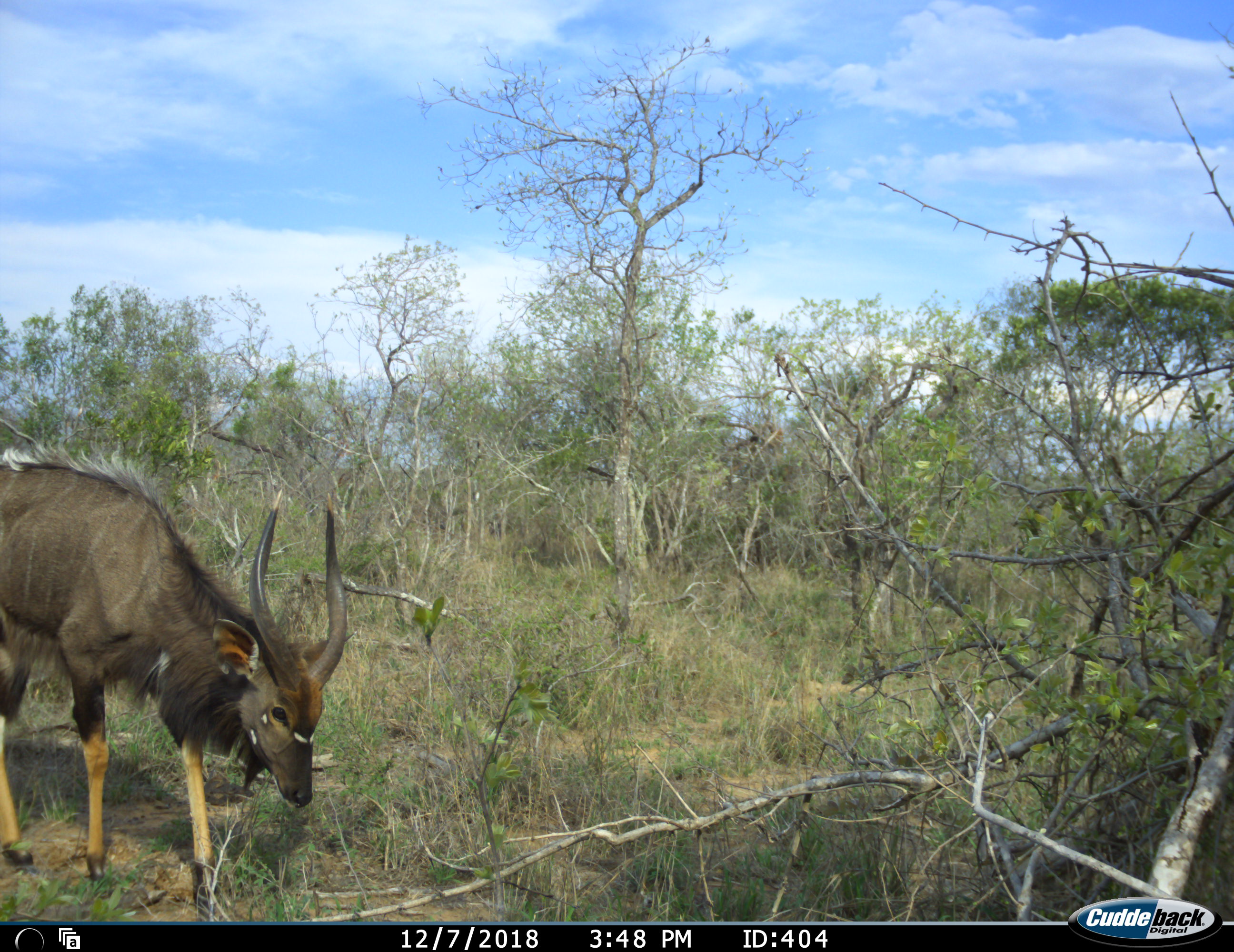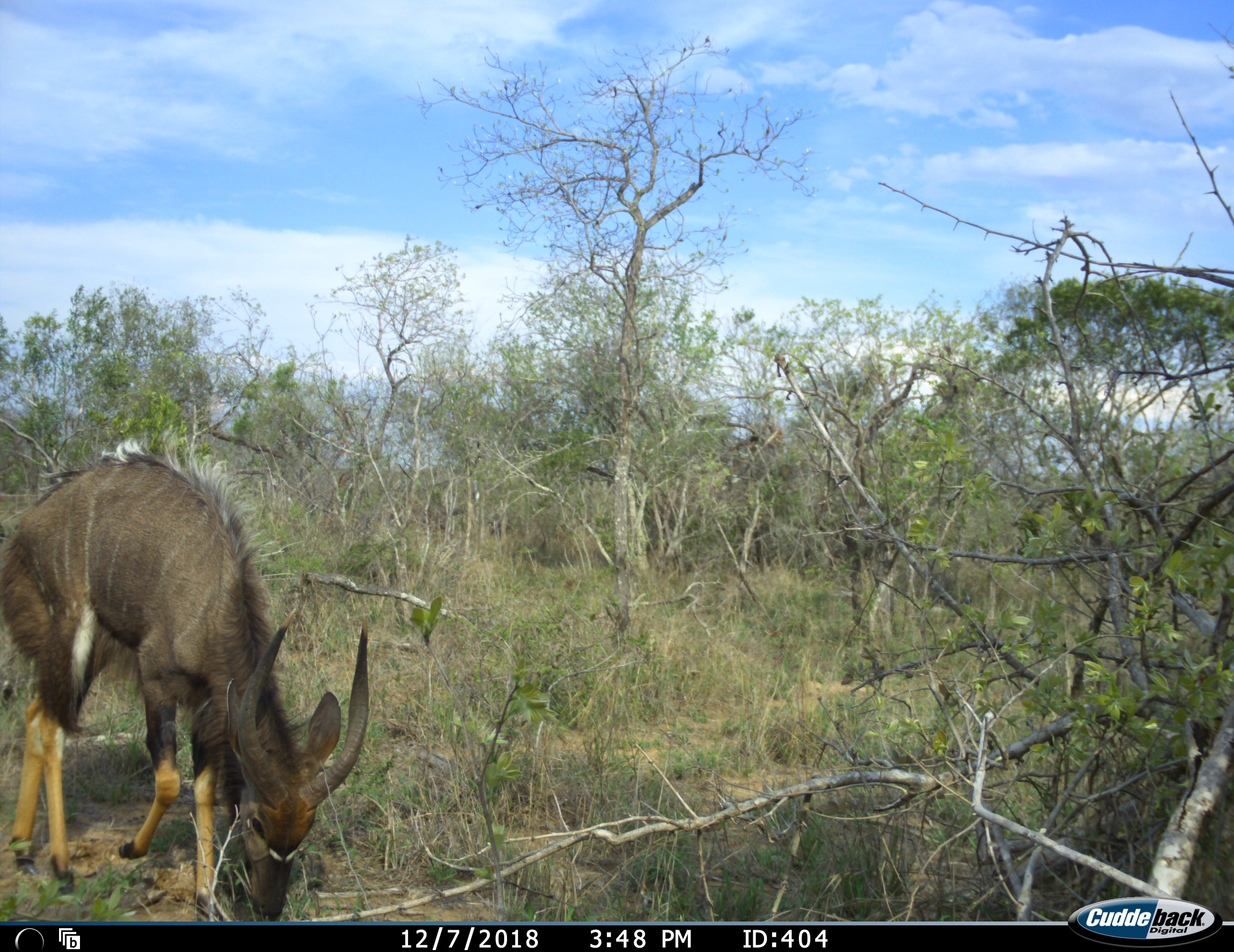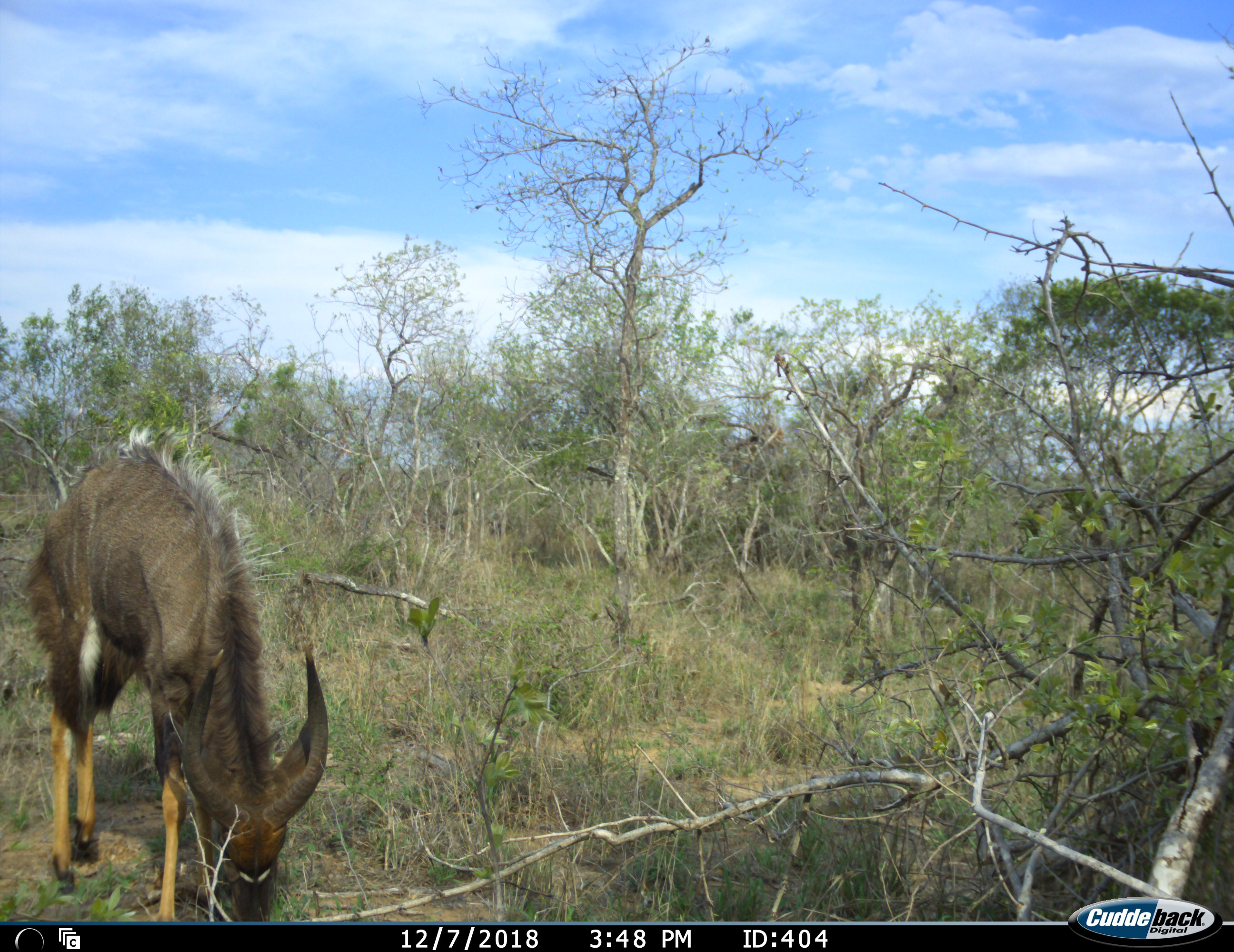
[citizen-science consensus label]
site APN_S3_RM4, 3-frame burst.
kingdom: Animalia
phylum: Chordata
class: Mammalia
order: Artiodactyla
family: Bovidae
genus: Tragelaphus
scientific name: Tragelaphus angasii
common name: nyala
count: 1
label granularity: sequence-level